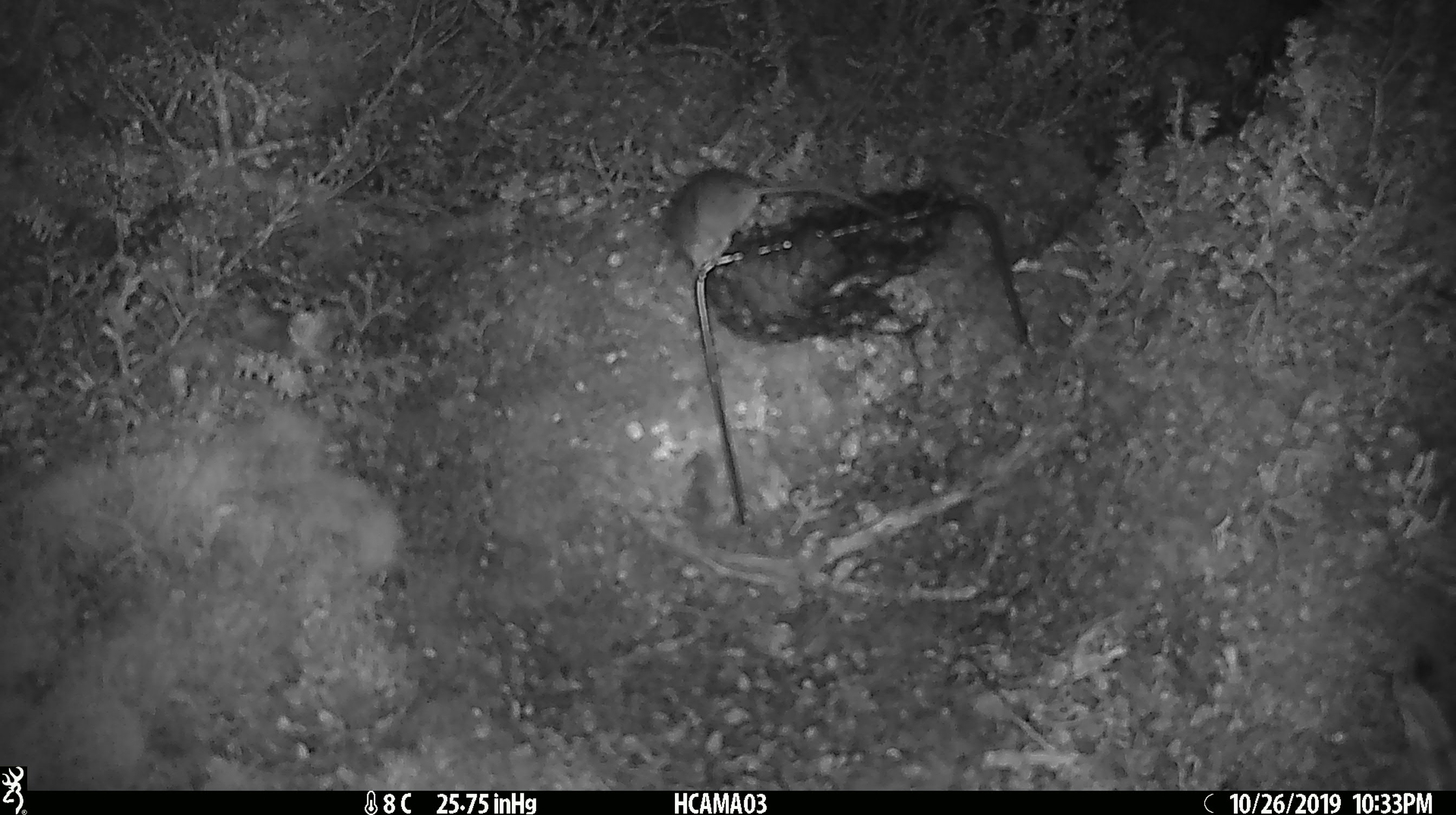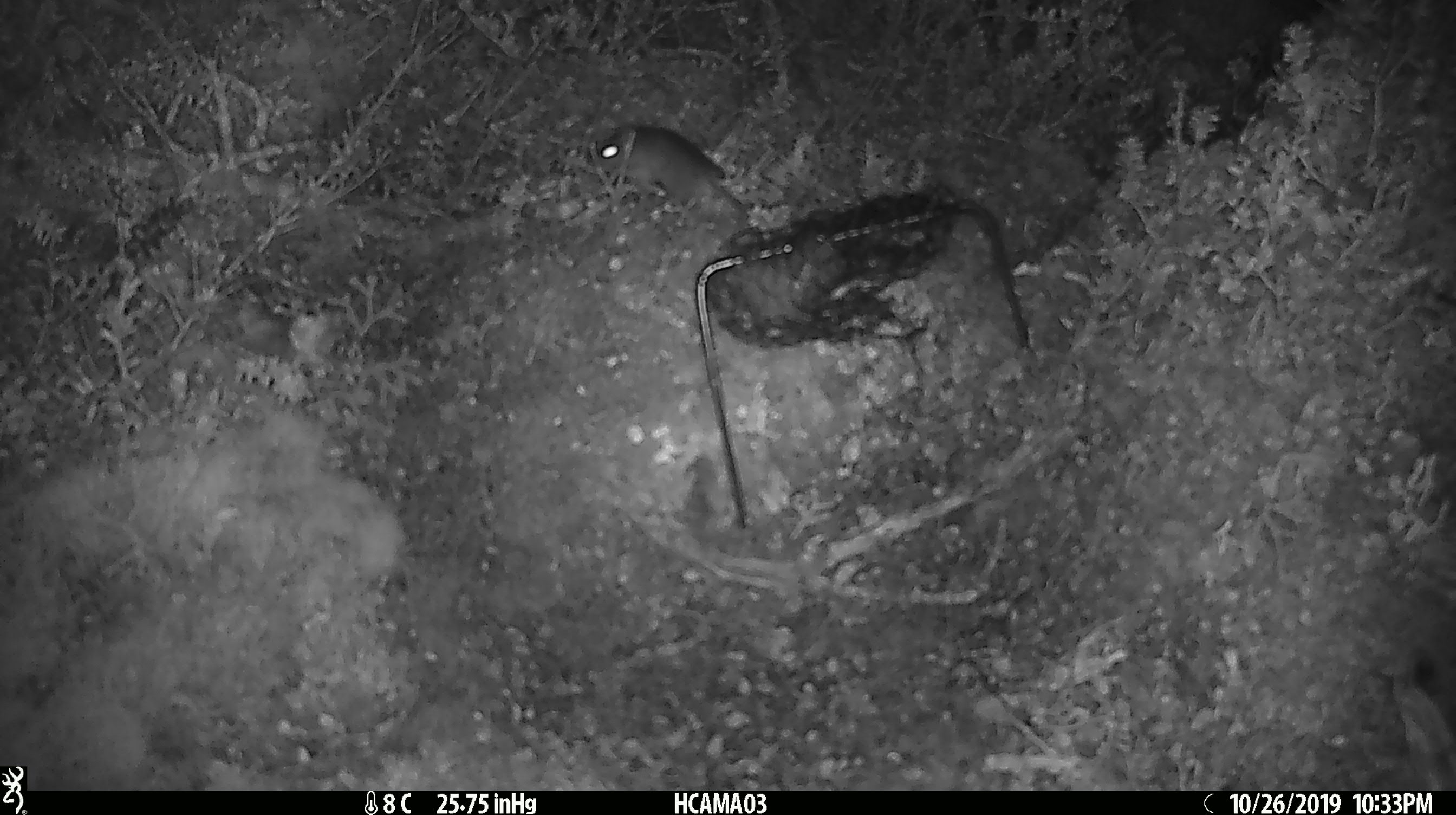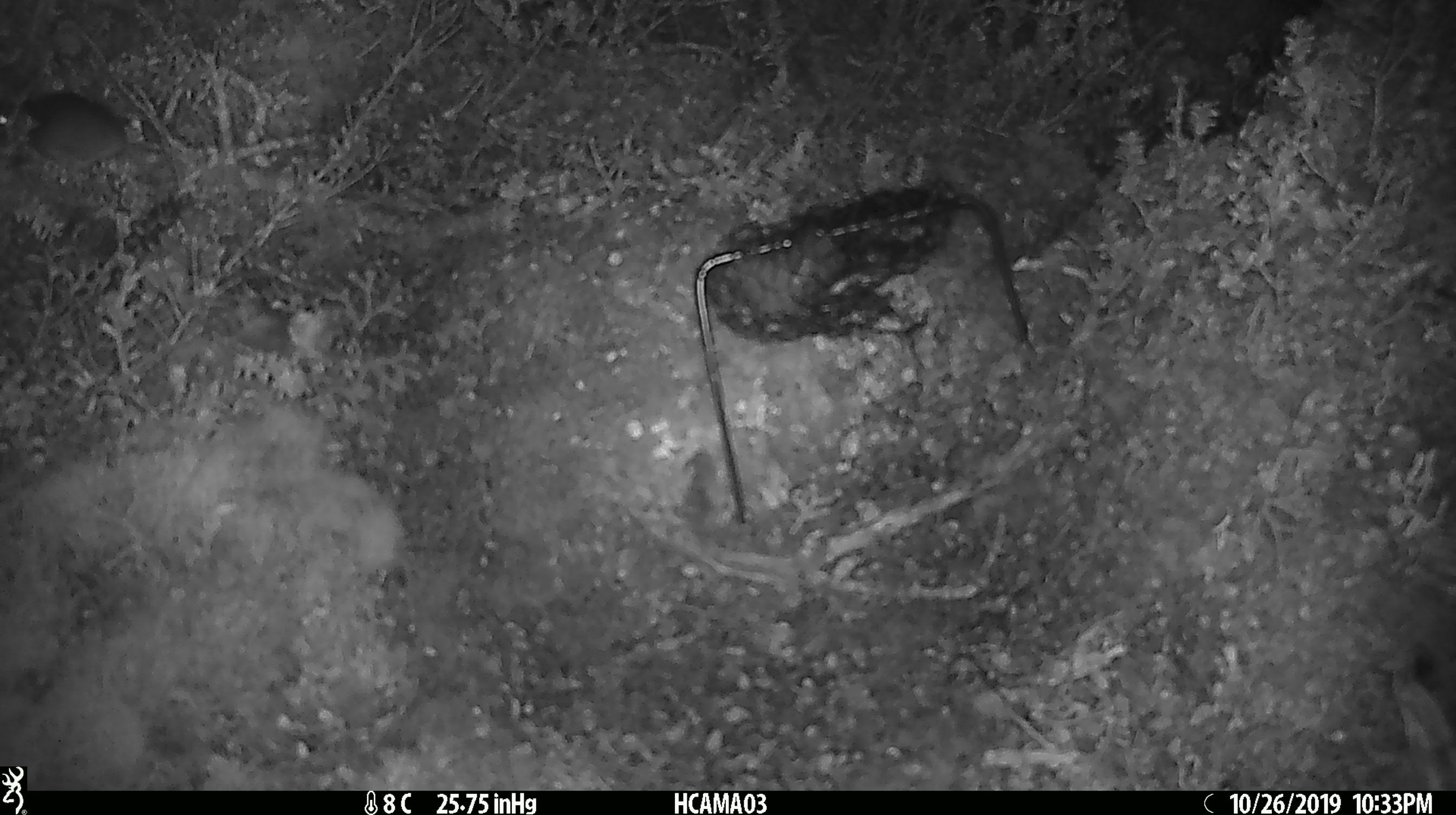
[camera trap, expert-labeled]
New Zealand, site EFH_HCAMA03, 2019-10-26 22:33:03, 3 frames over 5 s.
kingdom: Animalia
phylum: Chordata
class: Mammalia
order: Rodentia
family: Muridae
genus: Mus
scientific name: Mus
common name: mouse